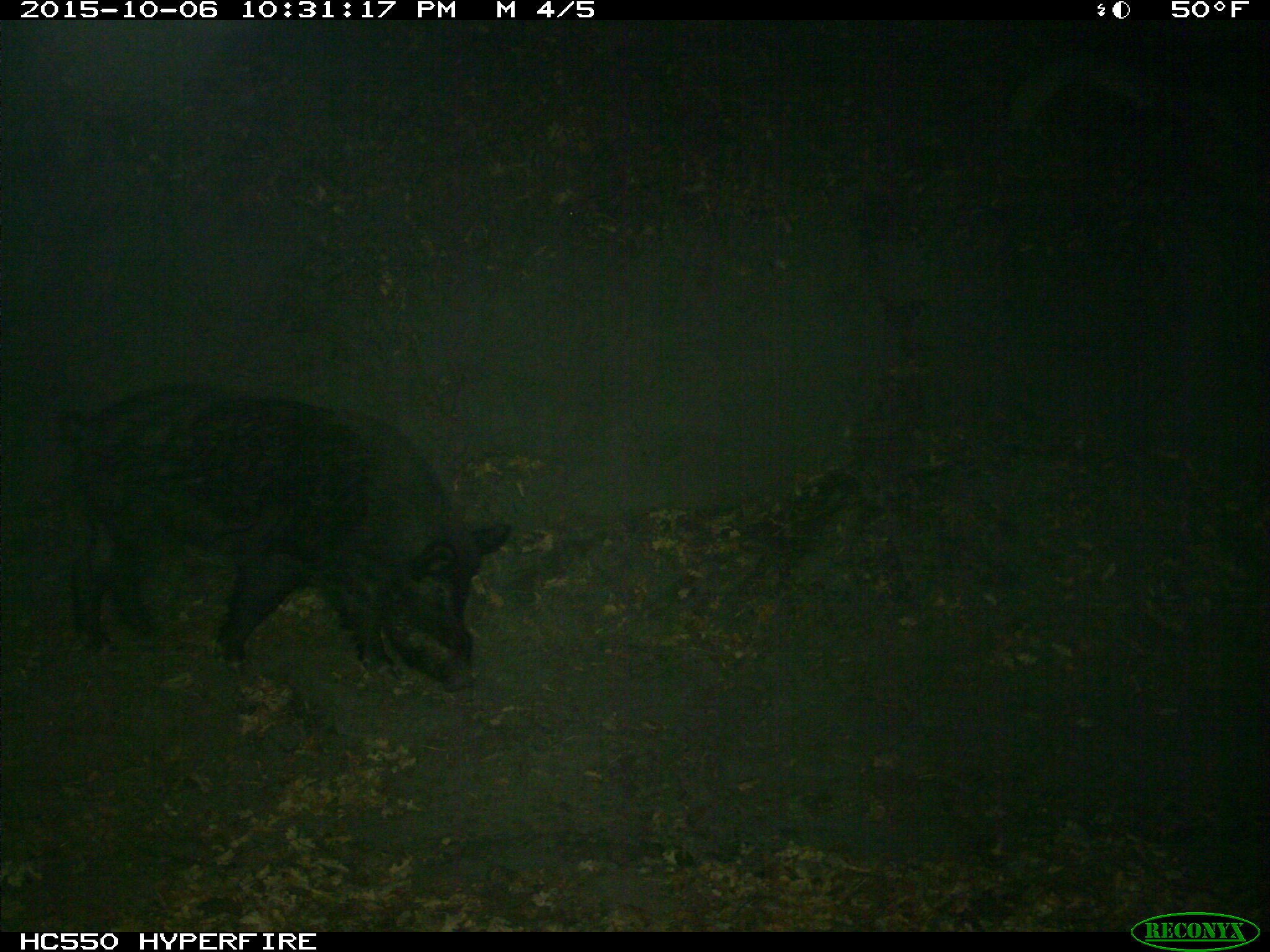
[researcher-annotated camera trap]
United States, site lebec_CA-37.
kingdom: Animalia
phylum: Chordata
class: Mammalia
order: Artiodactyla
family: Suidae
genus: Sus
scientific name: Sus scrofa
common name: wild boar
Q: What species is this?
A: Sus scrofa (wild boar).